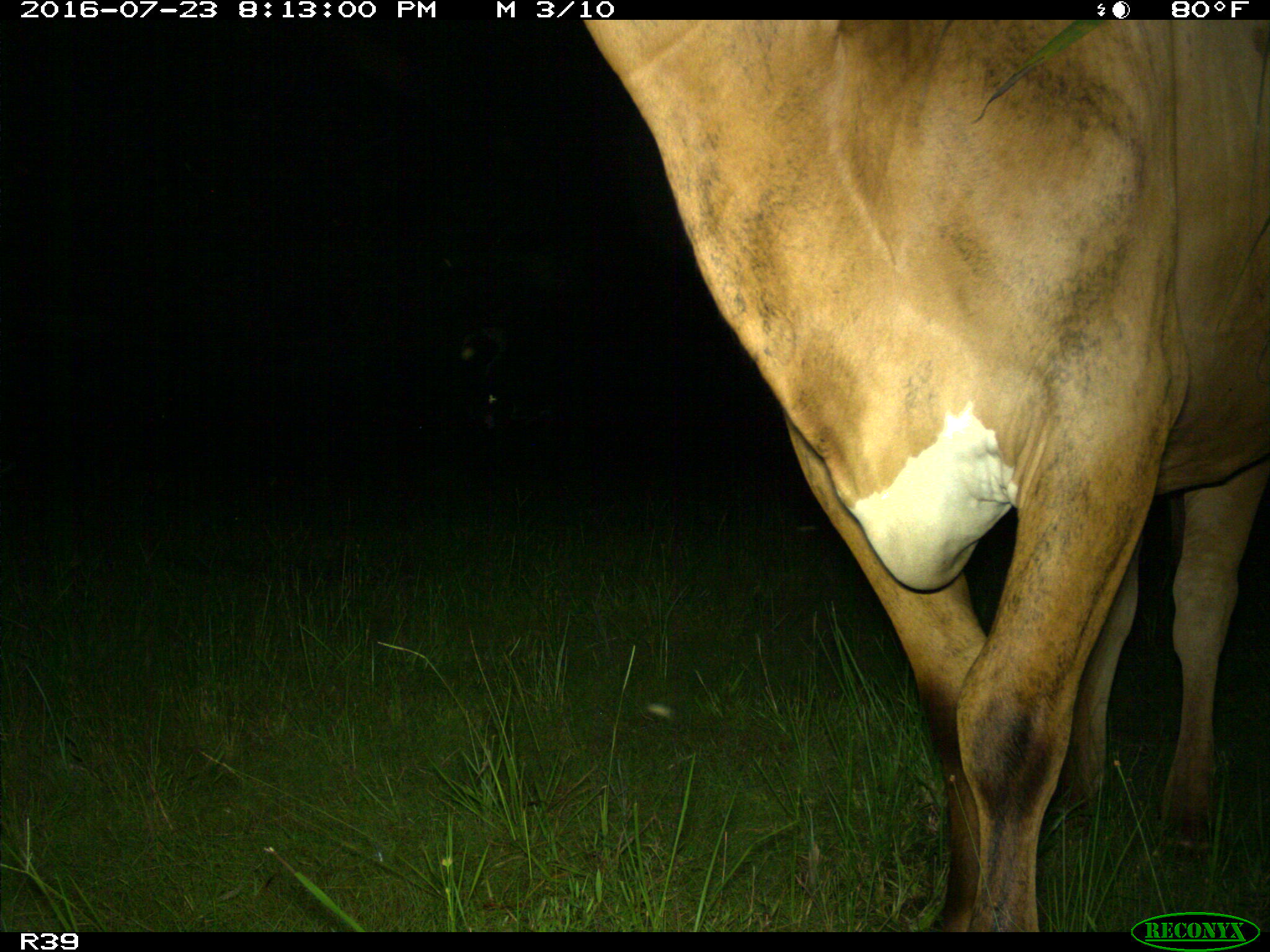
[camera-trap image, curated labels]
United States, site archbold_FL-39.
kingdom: Animalia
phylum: Chordata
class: Mammalia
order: Artiodactyla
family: Bovidae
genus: Bos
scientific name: Bos taurus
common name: domestic cow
Bos taurus (domestic cow).